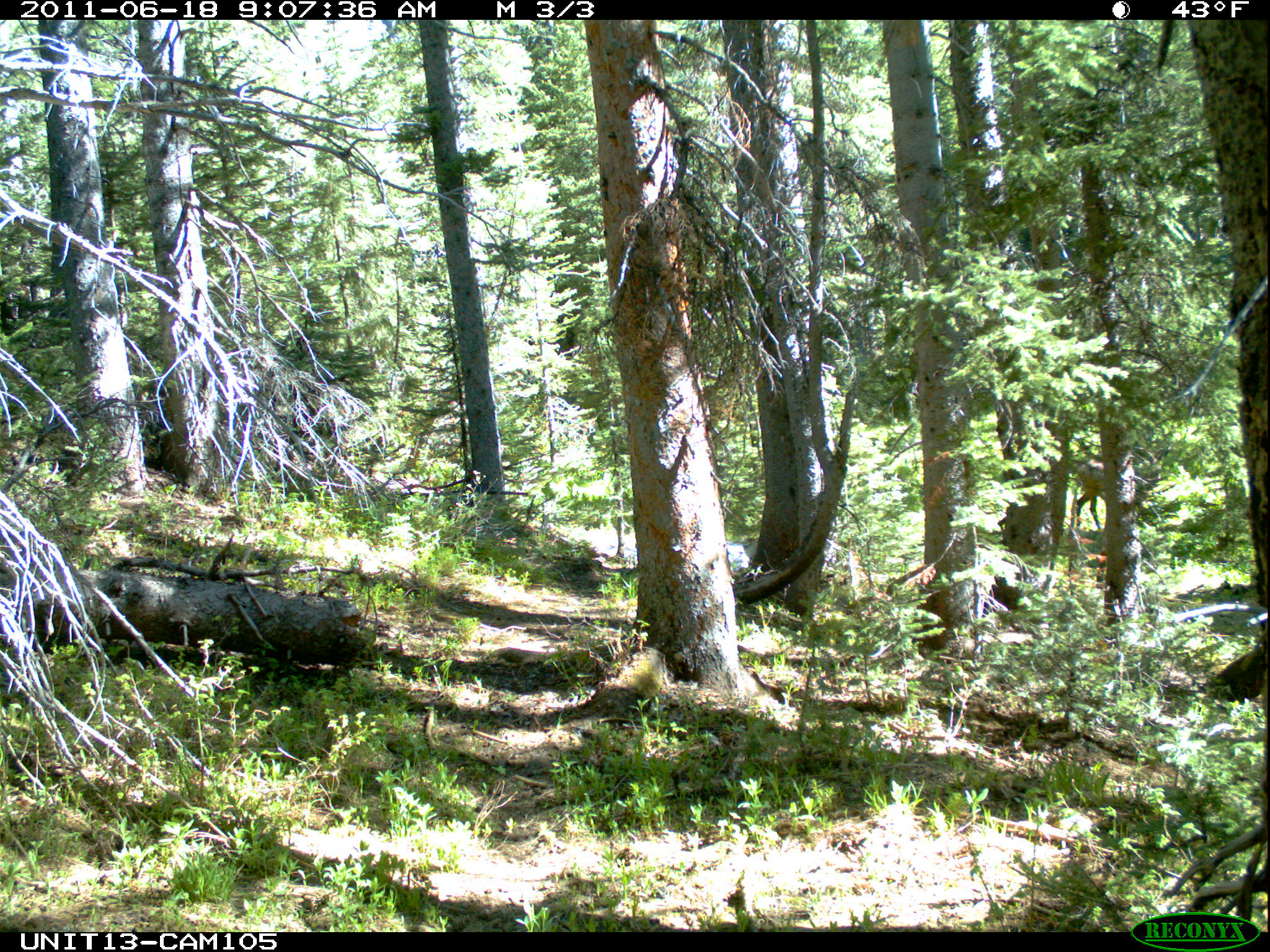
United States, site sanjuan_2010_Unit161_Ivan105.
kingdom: Animalia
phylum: Chordata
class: Mammalia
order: Artiodactyla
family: Cervidae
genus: Cervus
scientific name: Cervus elaphus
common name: red deer